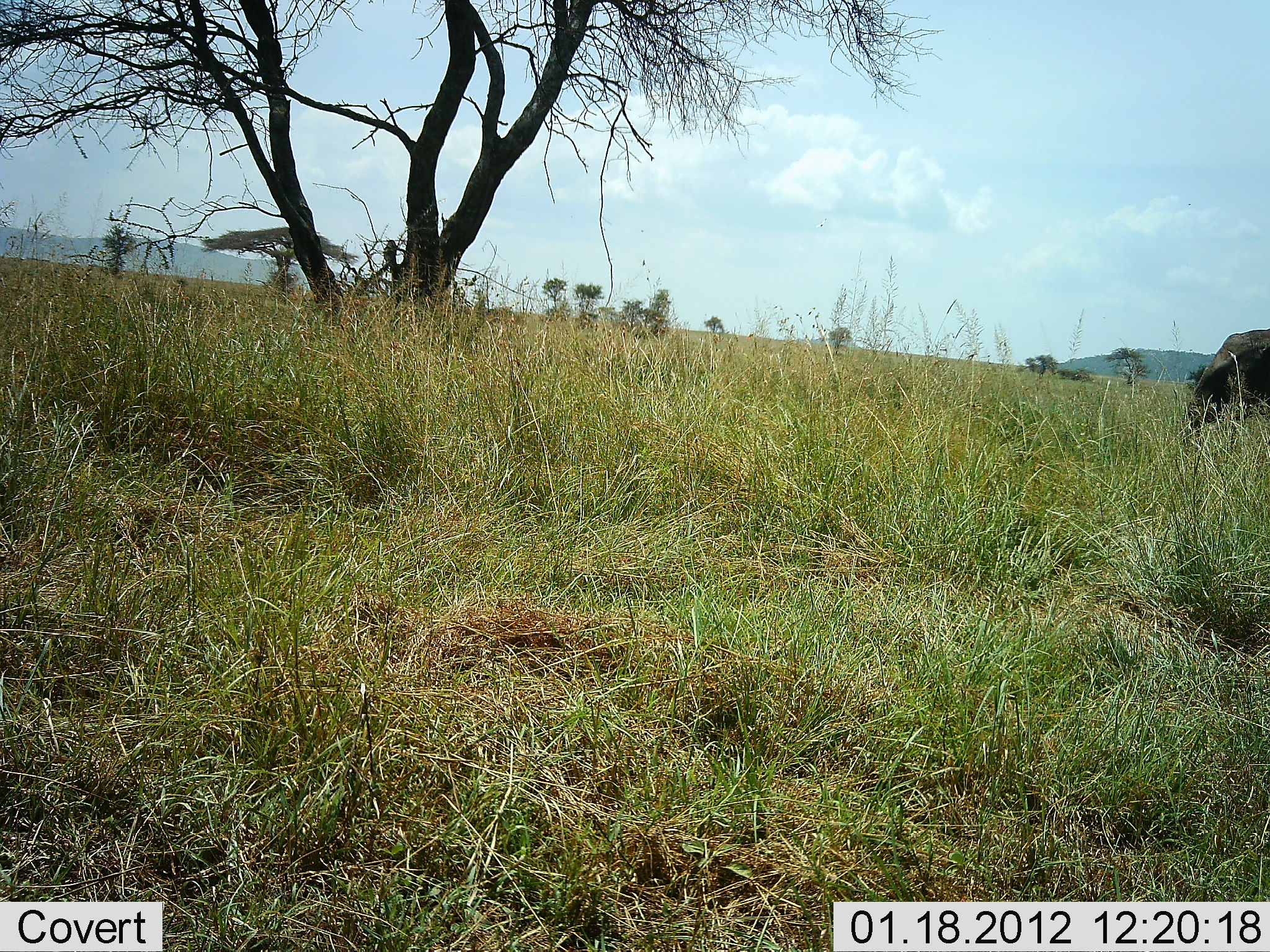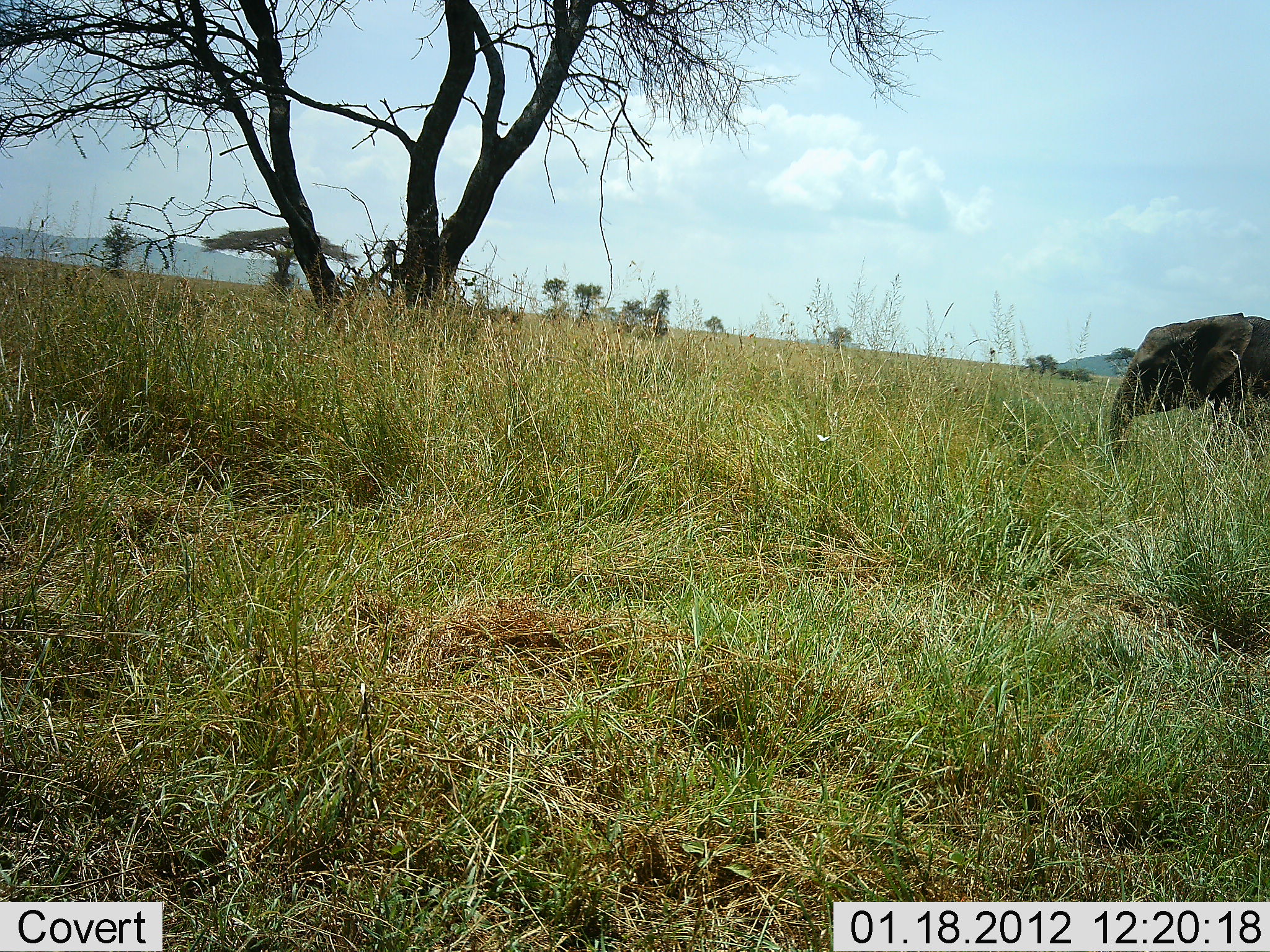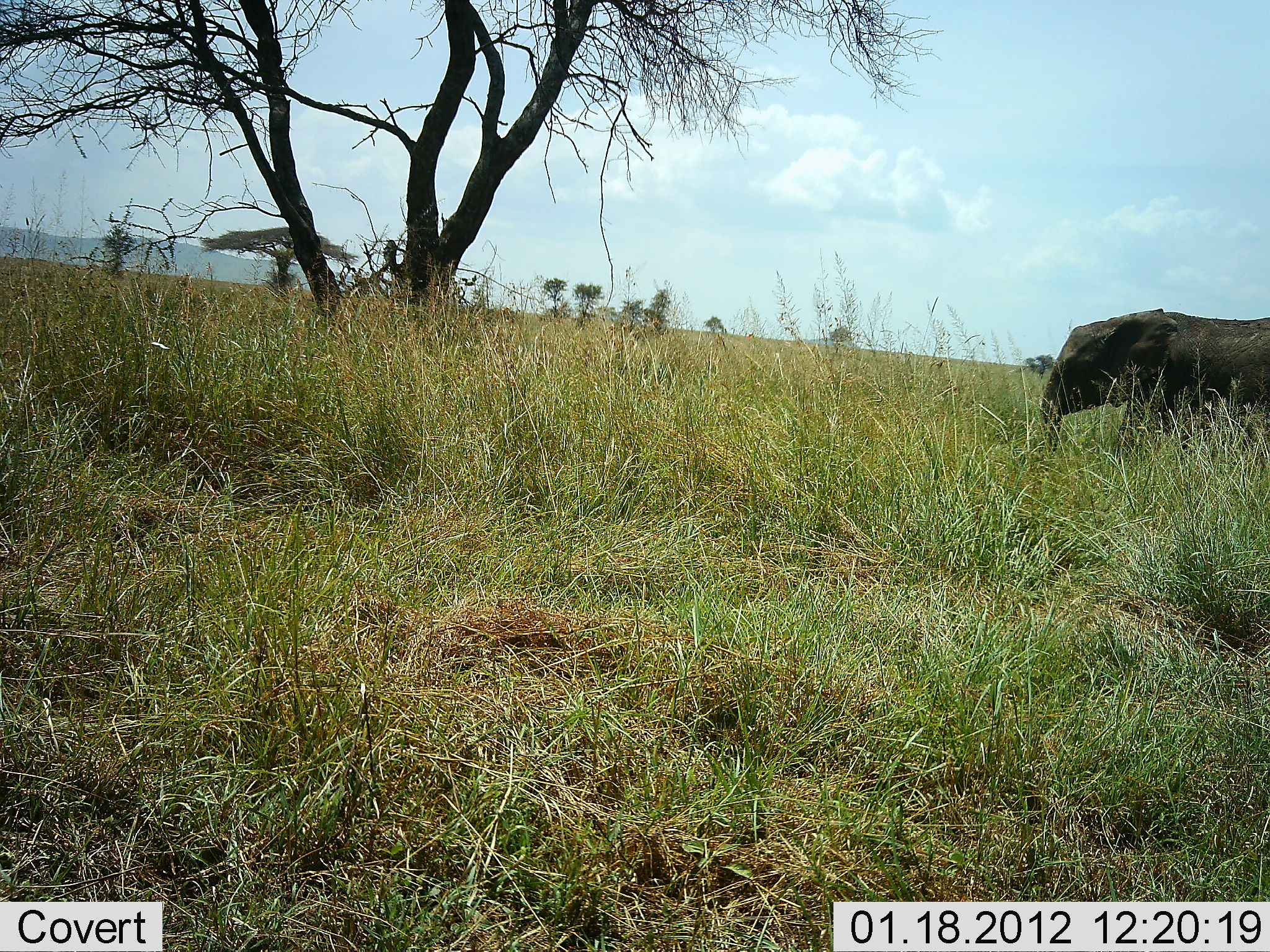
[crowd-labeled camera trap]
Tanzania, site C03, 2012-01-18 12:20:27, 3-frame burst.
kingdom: Animalia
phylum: Chordata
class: Mammalia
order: Proboscidea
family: Elephantidae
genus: Loxodonta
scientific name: Loxodonta africana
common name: african bush elephant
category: elephant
Elephant (african bush elephant) (Loxodonta africana), count 1. Behavior (volunteer vote fractions): standing 6%, resting 0%, moving 94%, interacting 0%. Young present (vote fraction): 17%. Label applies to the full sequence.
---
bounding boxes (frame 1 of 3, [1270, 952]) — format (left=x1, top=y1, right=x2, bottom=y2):
animal: (left=1183, top=328, right=1270, bottom=448)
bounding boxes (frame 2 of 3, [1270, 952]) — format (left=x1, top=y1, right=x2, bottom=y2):
animal: (left=1105, top=311, right=1270, bottom=491)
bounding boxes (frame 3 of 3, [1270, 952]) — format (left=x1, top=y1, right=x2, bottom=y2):
animal: (left=1043, top=307, right=1270, bottom=487)